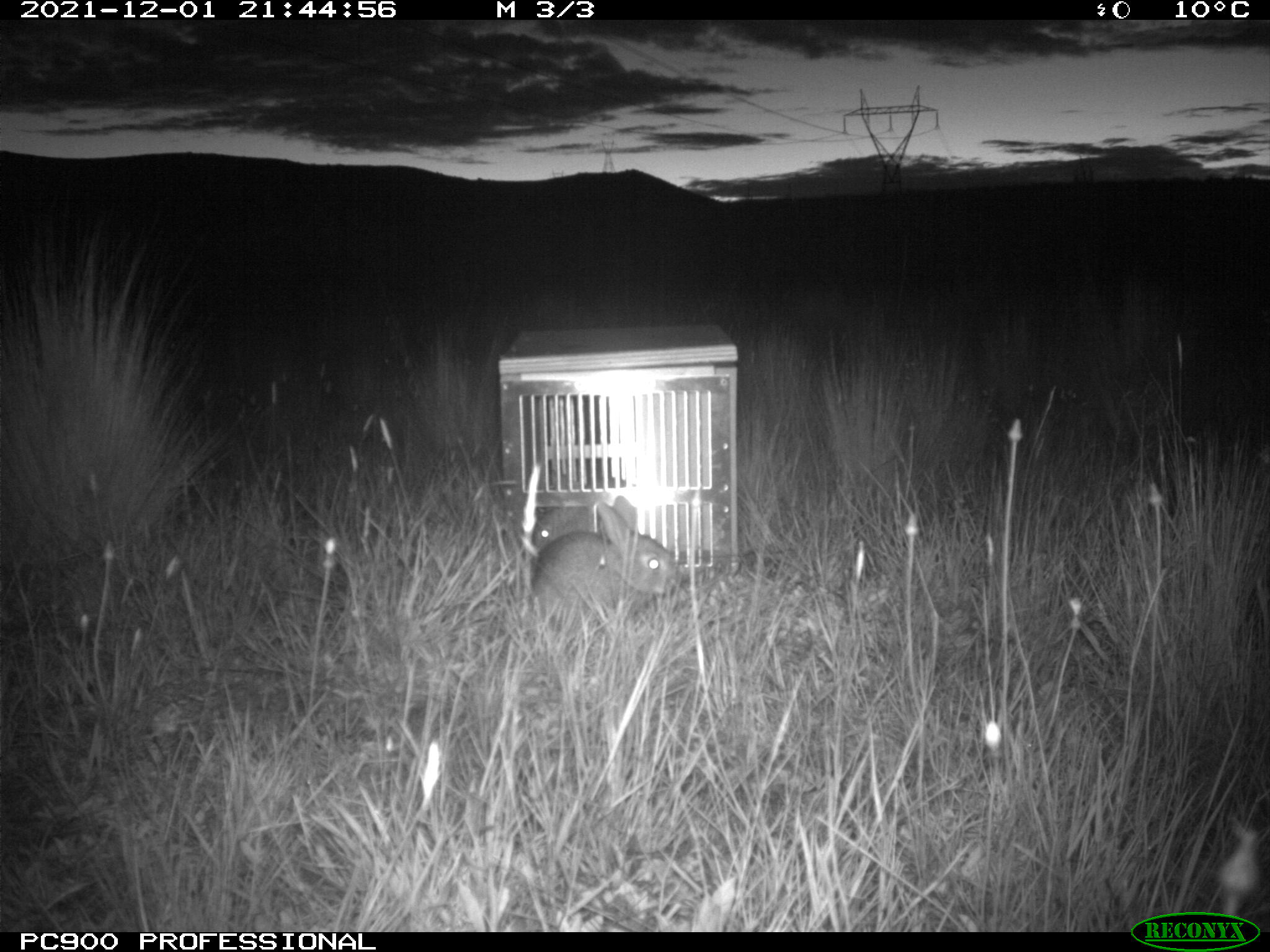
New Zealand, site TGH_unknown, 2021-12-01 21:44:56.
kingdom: Animalia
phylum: Chordata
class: Mammalia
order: Lagomorpha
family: Leporidae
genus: Oryctolagus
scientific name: Oryctolagus cuniculus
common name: european rabbit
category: rabbit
Rabbit (european rabbit) (Oryctolagus cuniculus).